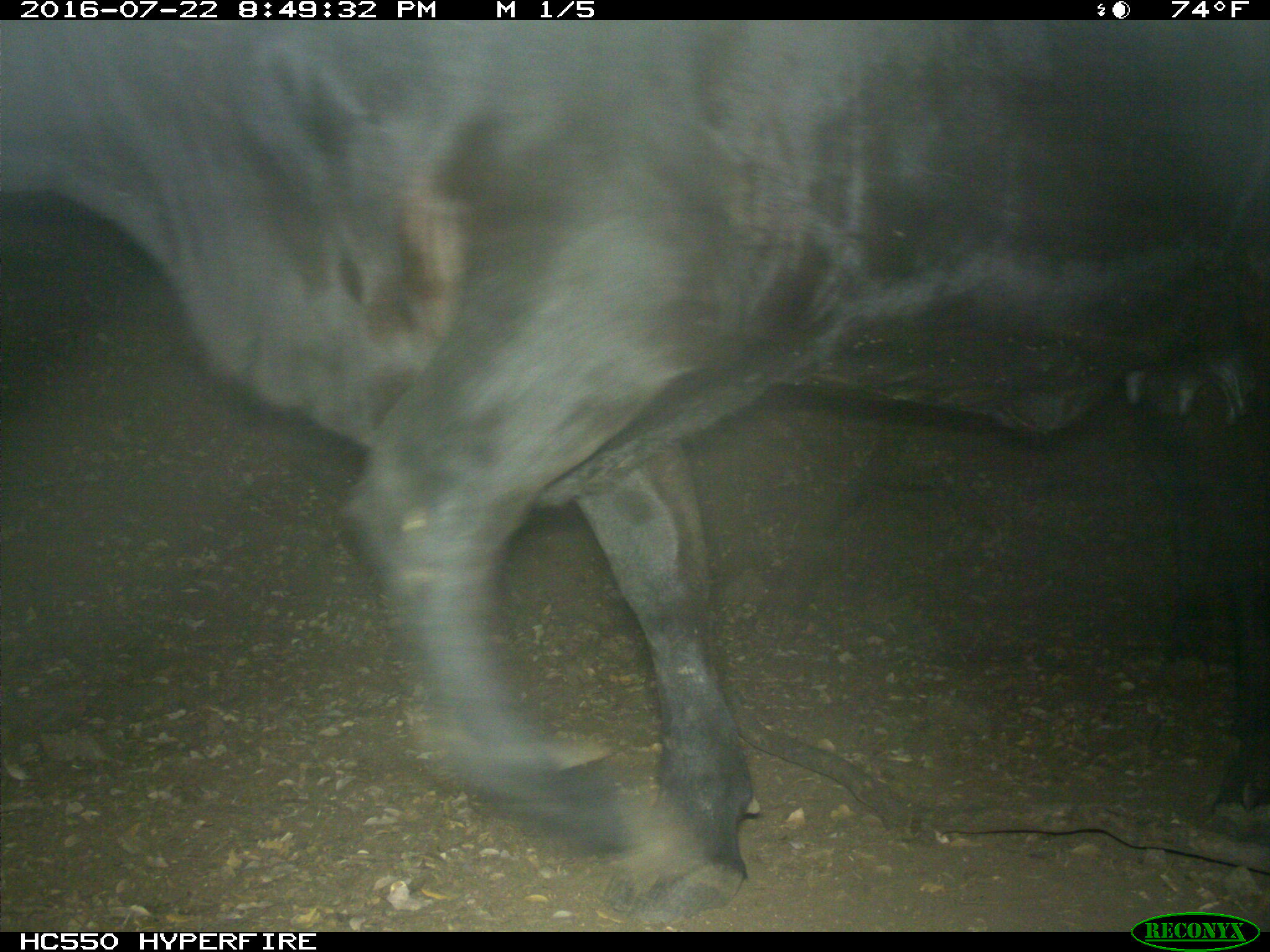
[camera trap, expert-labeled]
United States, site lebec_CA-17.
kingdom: Animalia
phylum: Chordata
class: Mammalia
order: Artiodactyla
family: Bovidae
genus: Bos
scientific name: Bos taurus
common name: domestic cow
Bos taurus (domestic cow).